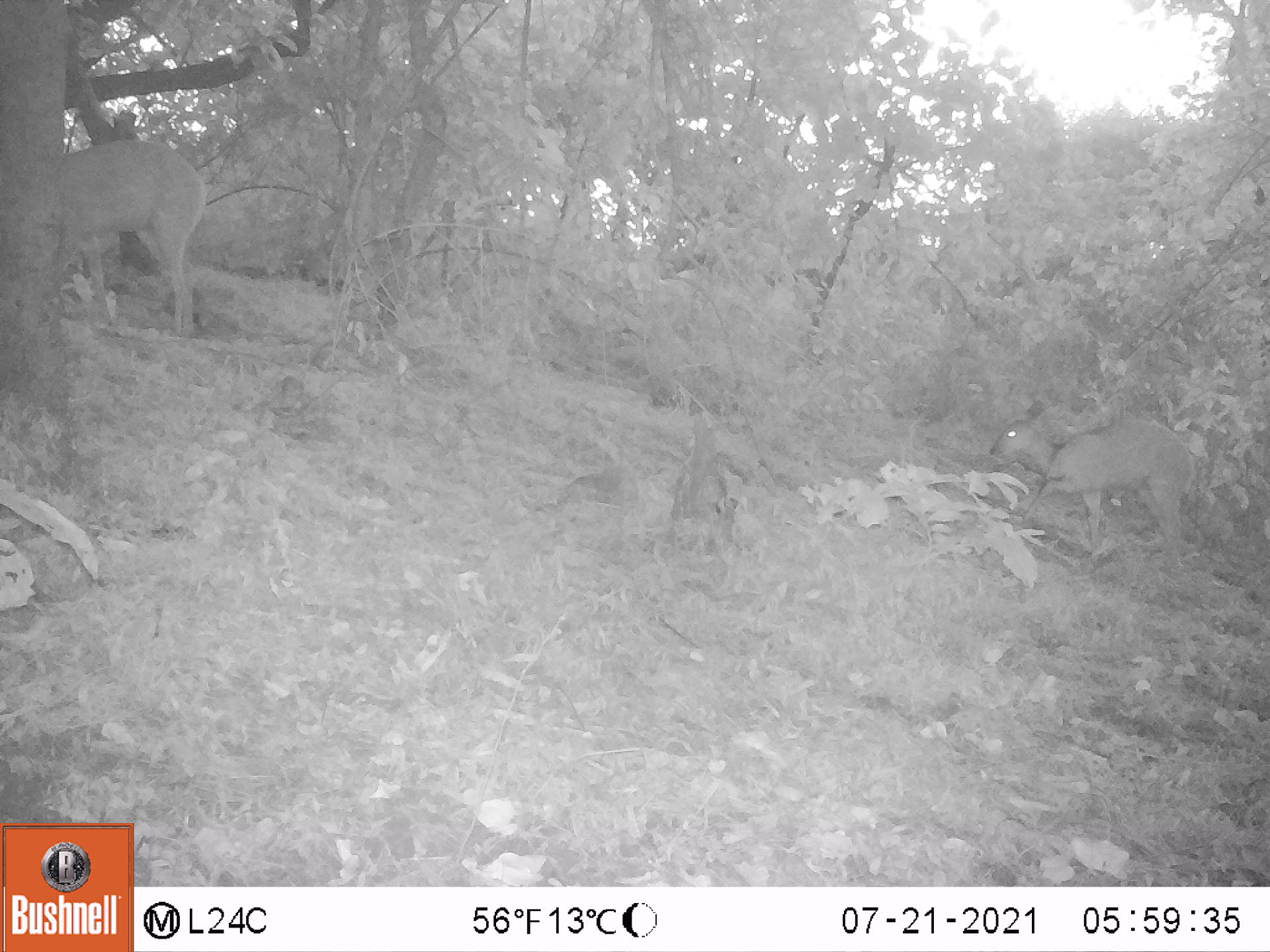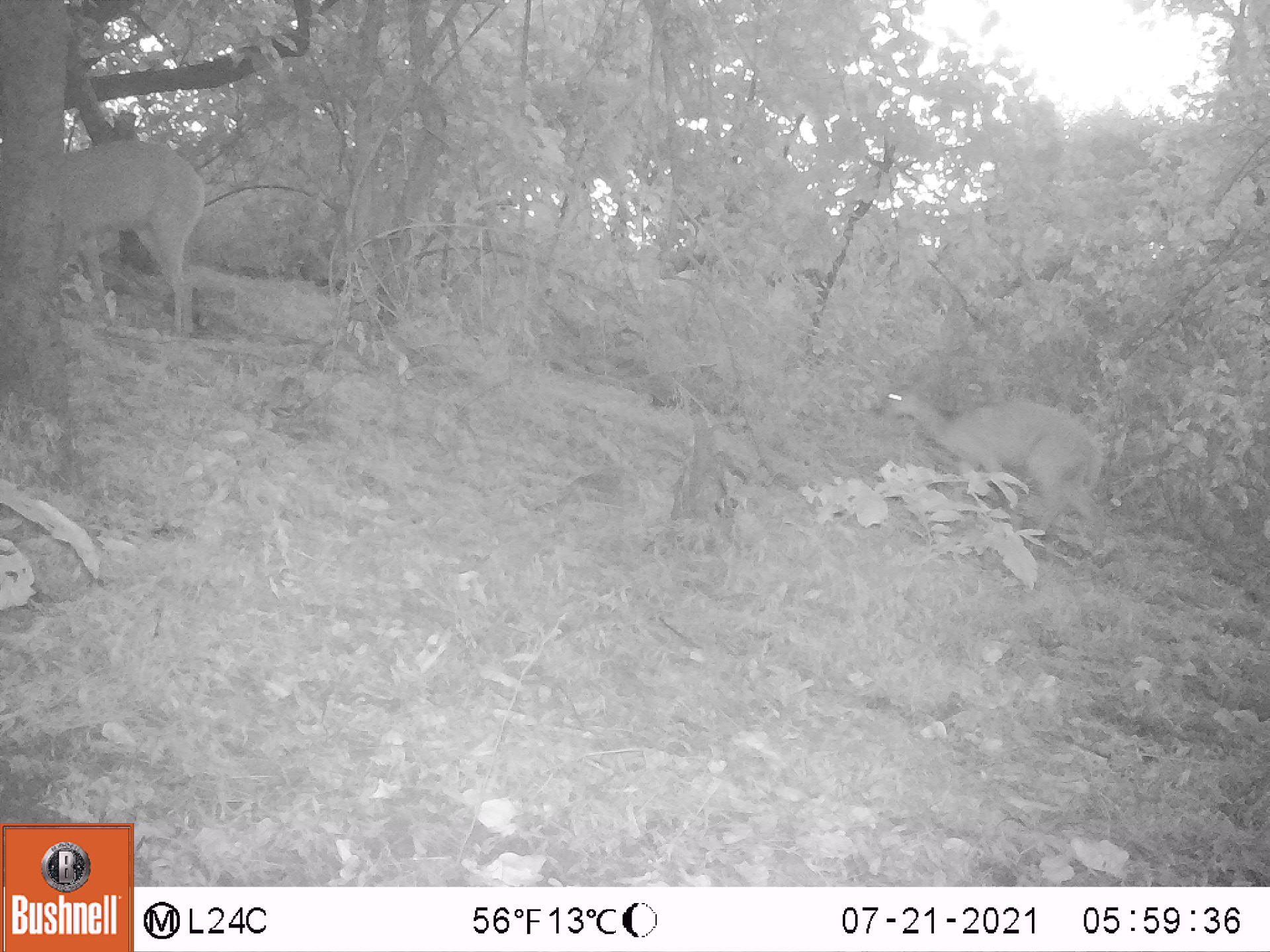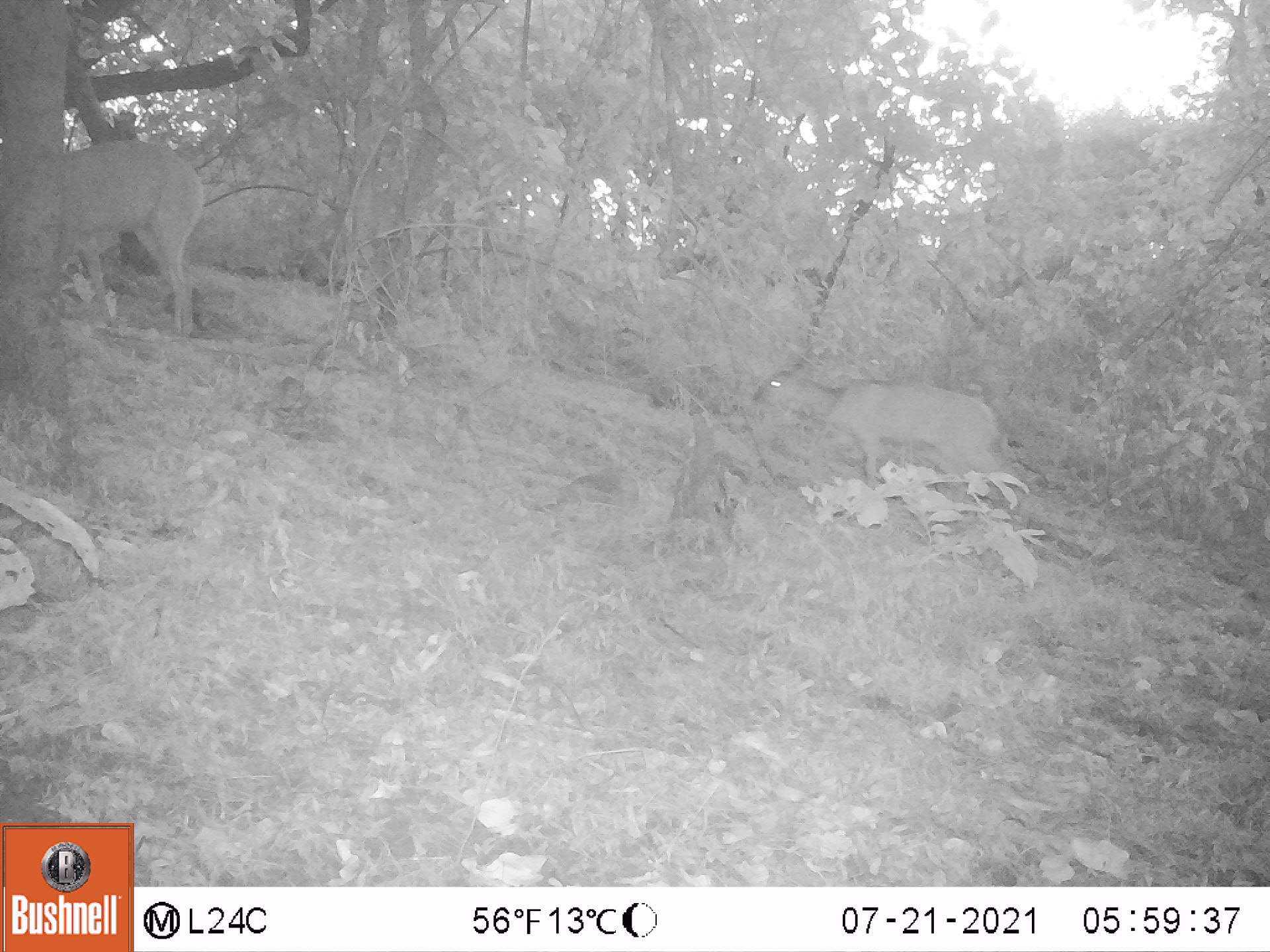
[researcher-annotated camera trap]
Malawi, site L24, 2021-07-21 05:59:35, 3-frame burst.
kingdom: Animalia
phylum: Chordata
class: Mammalia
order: Artiodactyla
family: Bovidae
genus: Tragelaphus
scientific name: Tragelaphus sylvaticus sylvaticus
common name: cape bushbuck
Cape bushbuck (Tragelaphus sylvaticus sylvaticus), count 2.